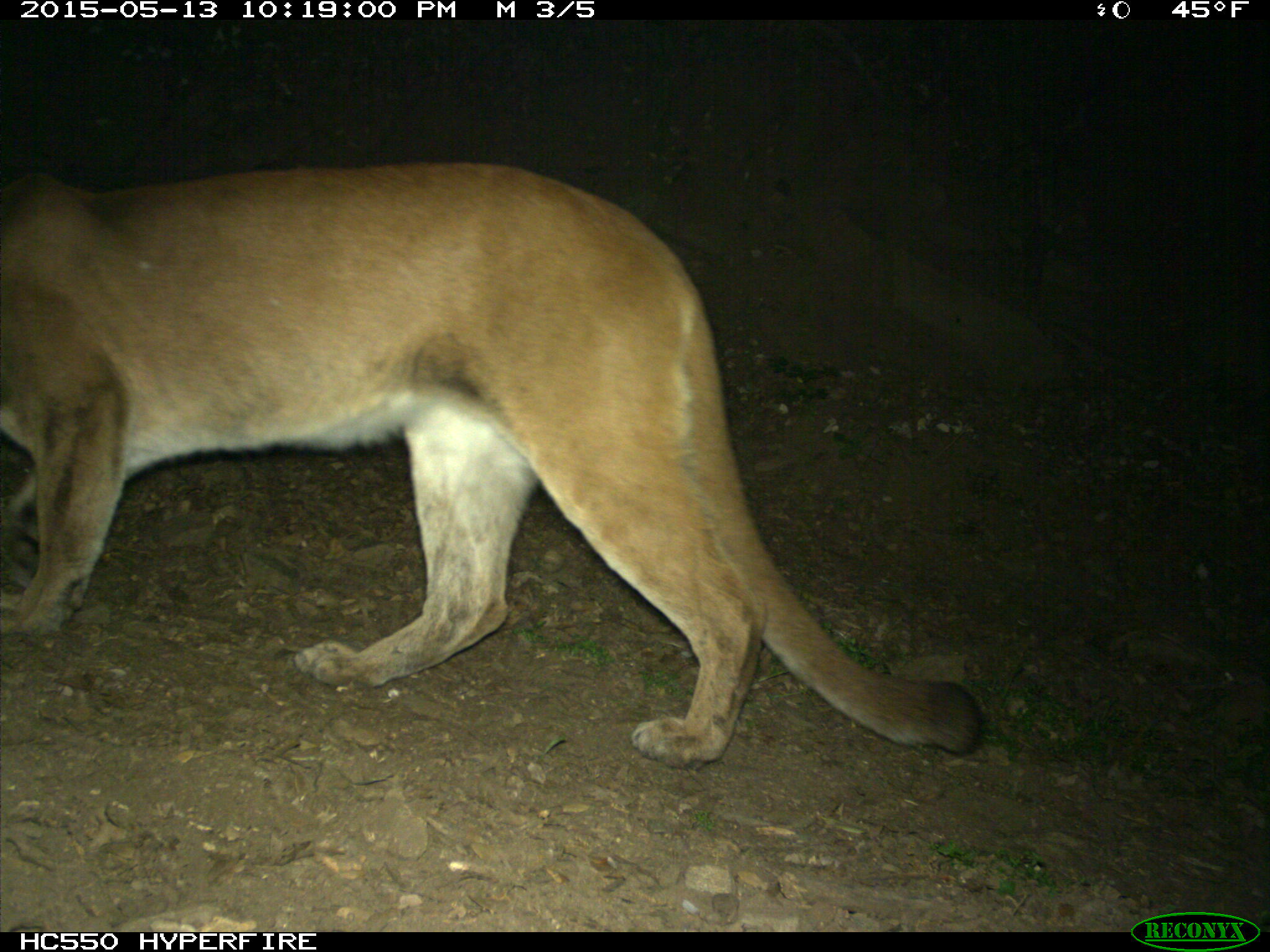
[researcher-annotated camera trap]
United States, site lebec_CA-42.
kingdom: Animalia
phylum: Chordata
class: Mammalia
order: Carnivora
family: Felidae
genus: Puma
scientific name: Puma concolor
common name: mountain lion